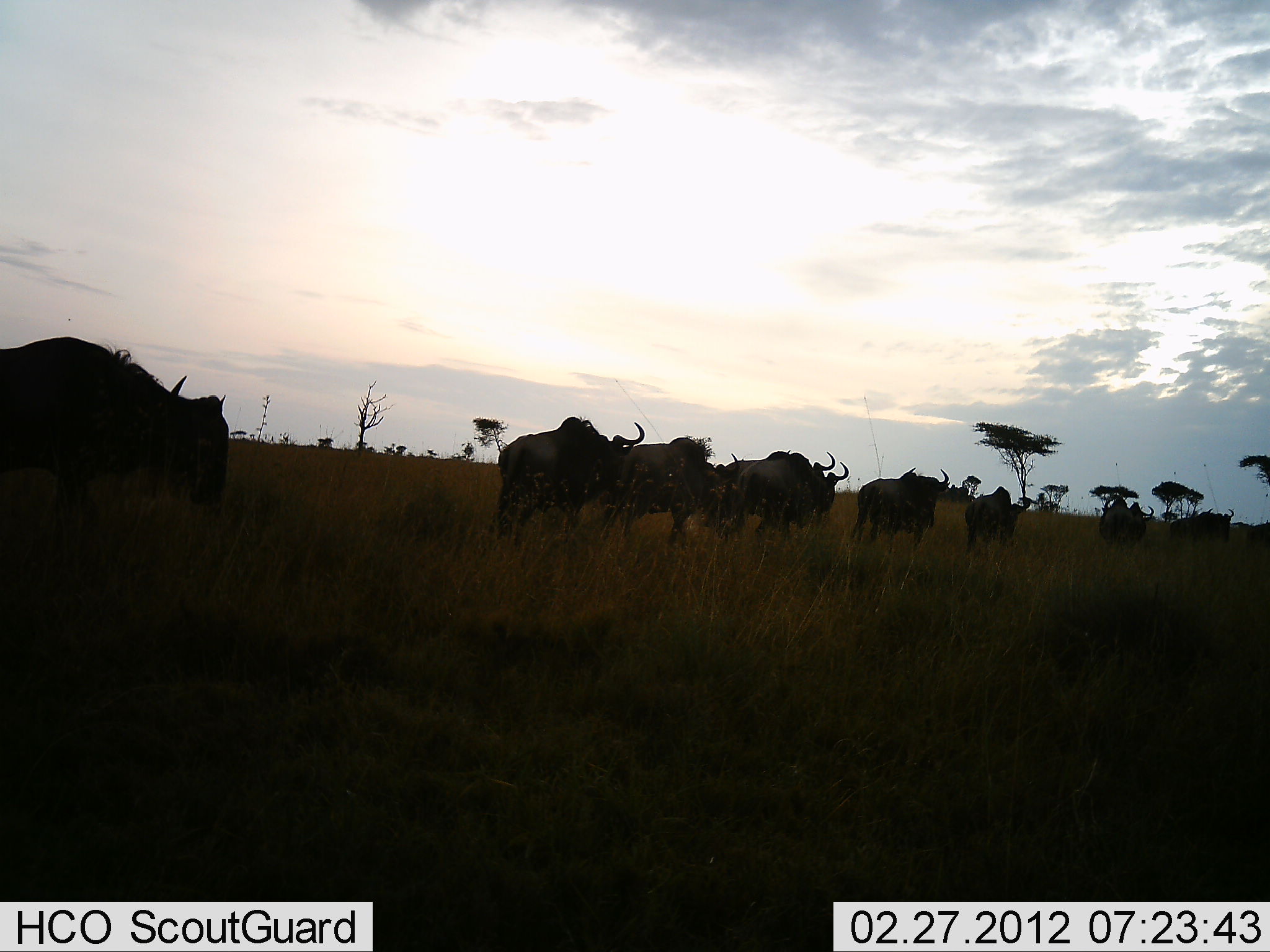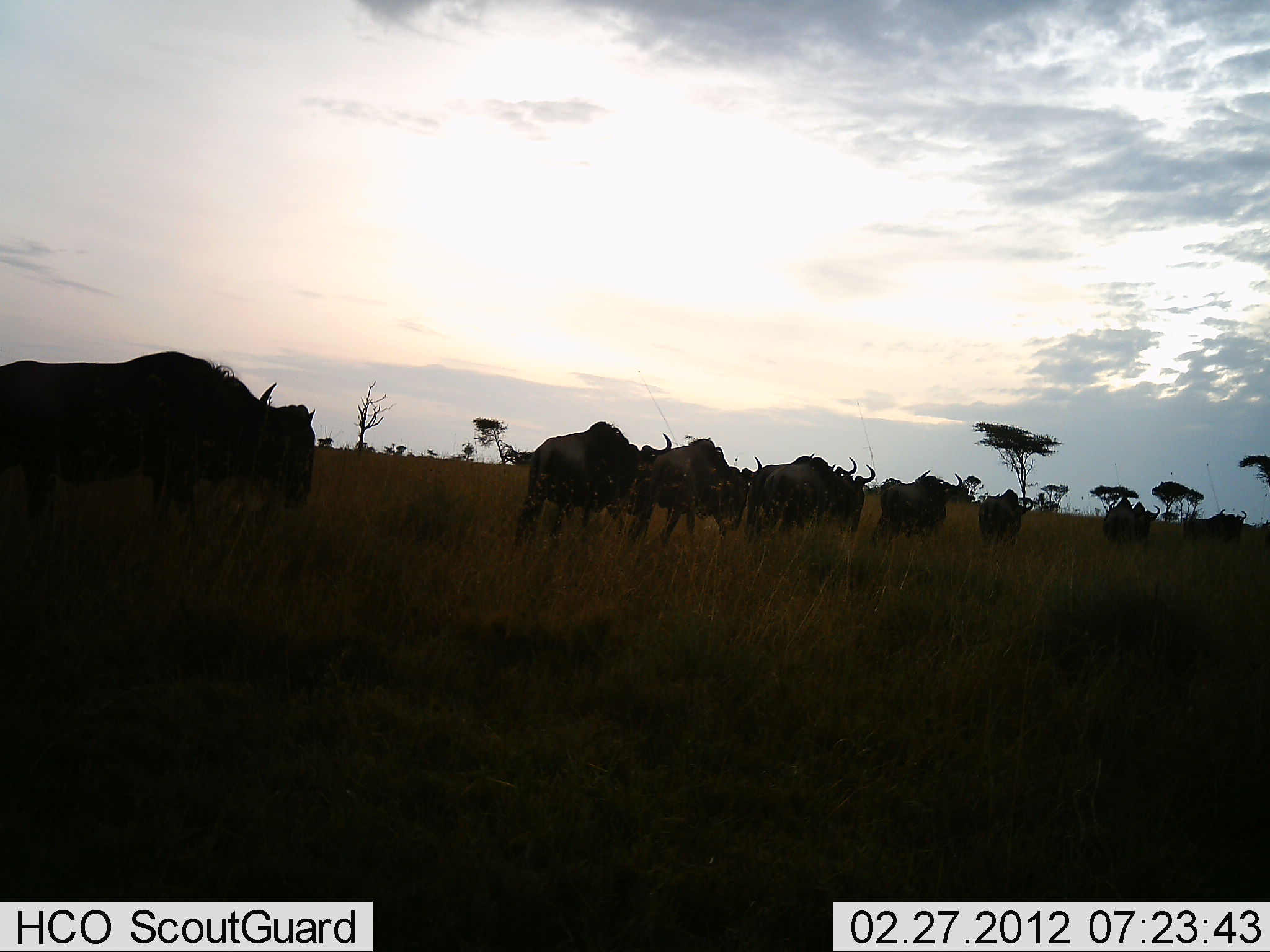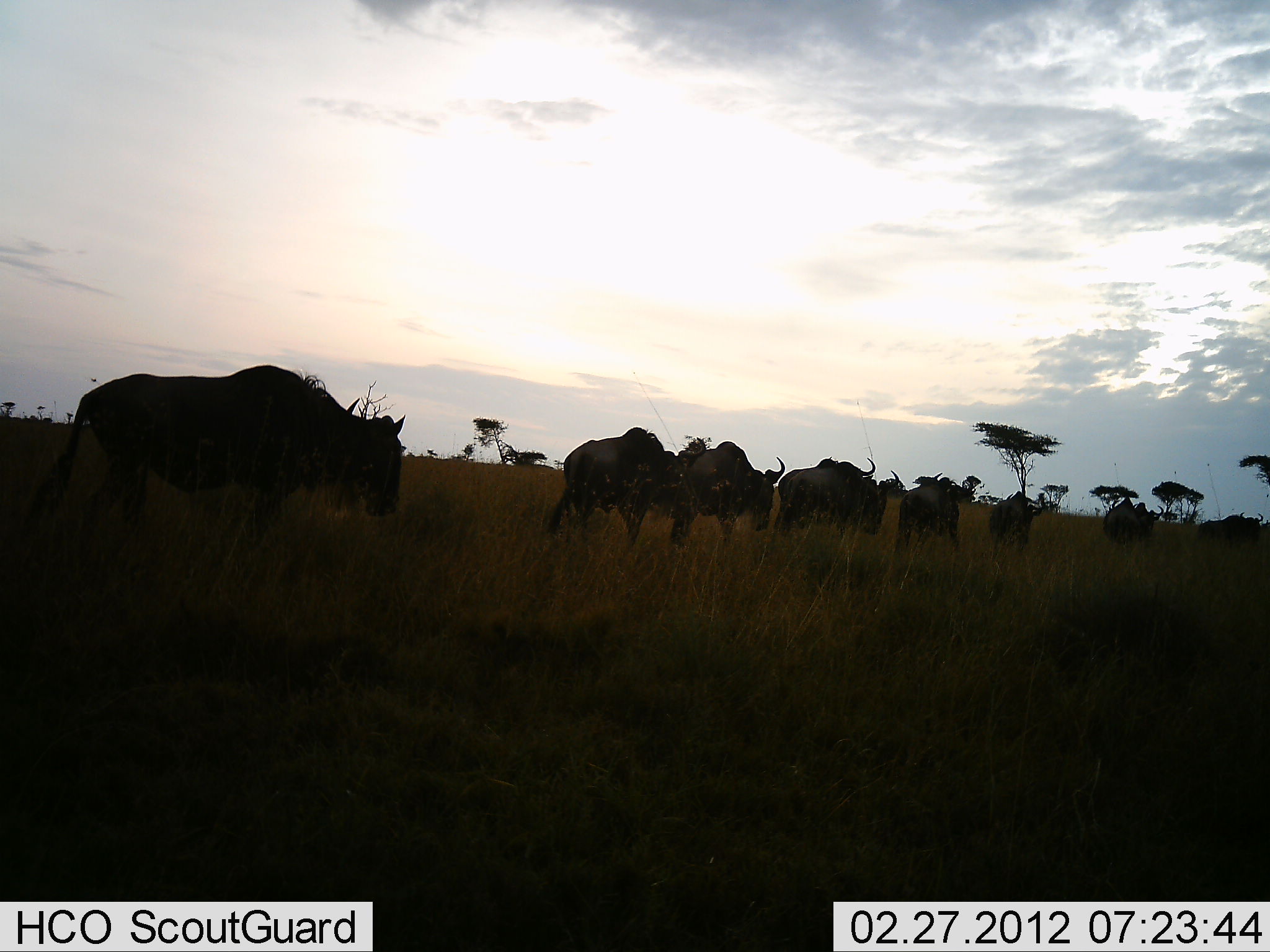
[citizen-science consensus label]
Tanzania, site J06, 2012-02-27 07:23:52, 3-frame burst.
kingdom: Animalia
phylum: Chordata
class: Mammalia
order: Artiodactyla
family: Bovidae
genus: Connochaetes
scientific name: Connochaetes taurinus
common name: blue wildebeest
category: wildebeest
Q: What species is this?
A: Wildebeest (blue wildebeest) (Connochaetes taurinus).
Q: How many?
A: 10.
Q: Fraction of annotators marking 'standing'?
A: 14%.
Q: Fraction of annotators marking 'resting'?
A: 0%.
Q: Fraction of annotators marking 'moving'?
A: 91%.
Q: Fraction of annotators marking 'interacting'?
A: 0%.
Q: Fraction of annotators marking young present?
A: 0%.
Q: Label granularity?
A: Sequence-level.